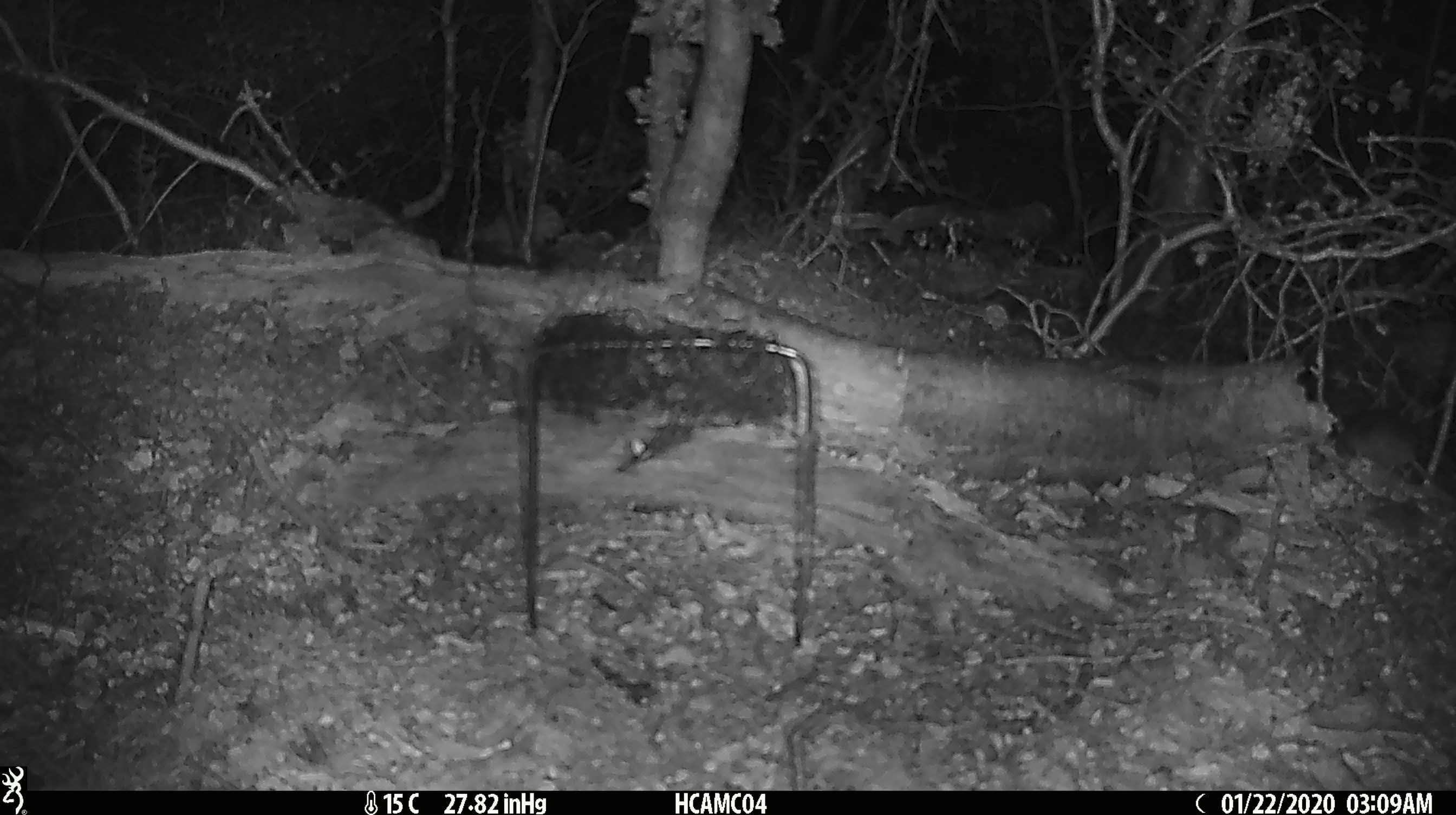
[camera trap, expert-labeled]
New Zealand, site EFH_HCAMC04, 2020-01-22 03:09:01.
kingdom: Animalia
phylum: Chordata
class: Mammalia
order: Rodentia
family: Muridae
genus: Mus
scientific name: Mus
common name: mouse